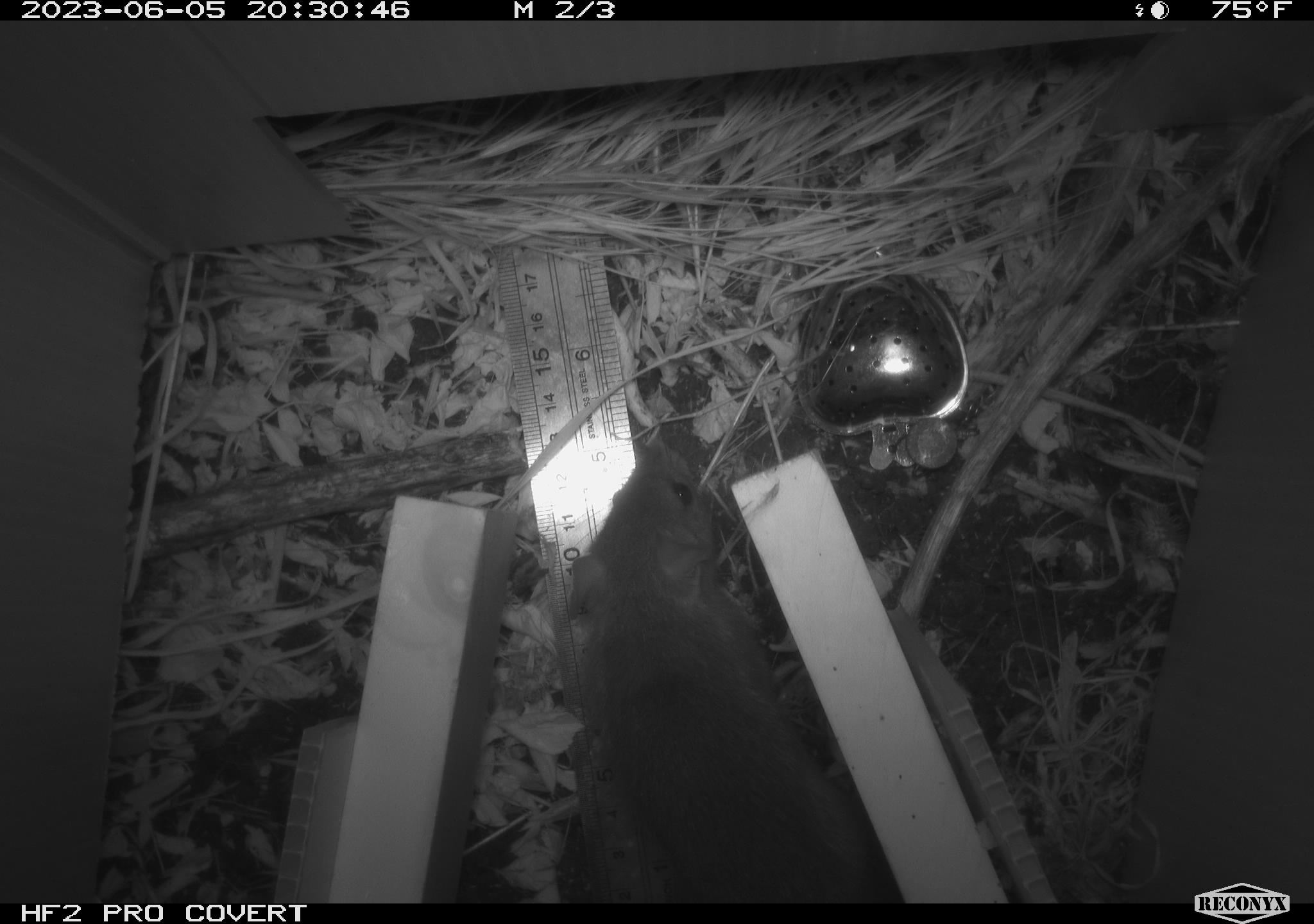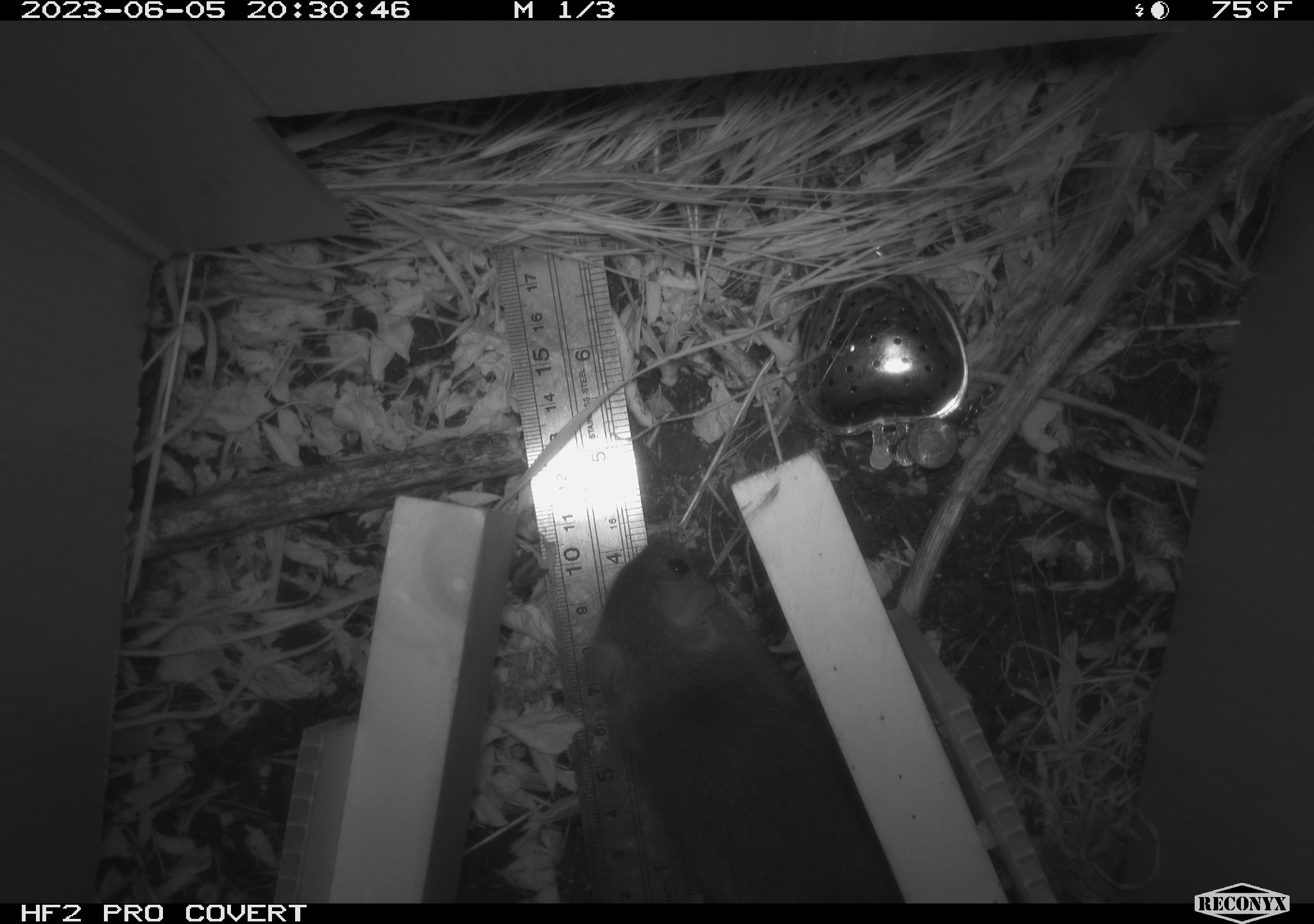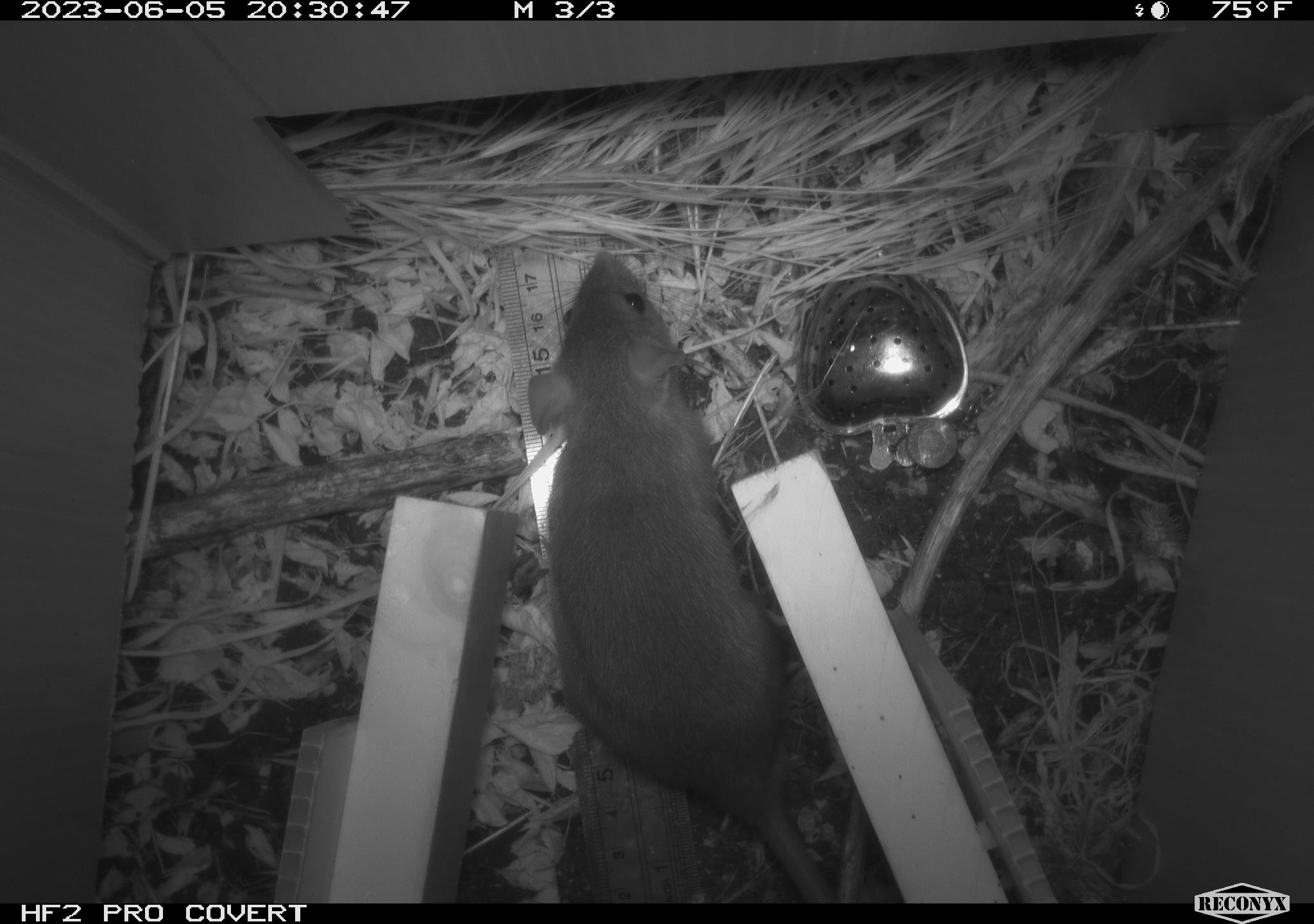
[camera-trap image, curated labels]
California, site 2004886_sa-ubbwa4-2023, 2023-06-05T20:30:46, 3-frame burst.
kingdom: Animalia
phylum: Chordata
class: Mammalia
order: Rodentia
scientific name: Rodentia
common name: mouse species